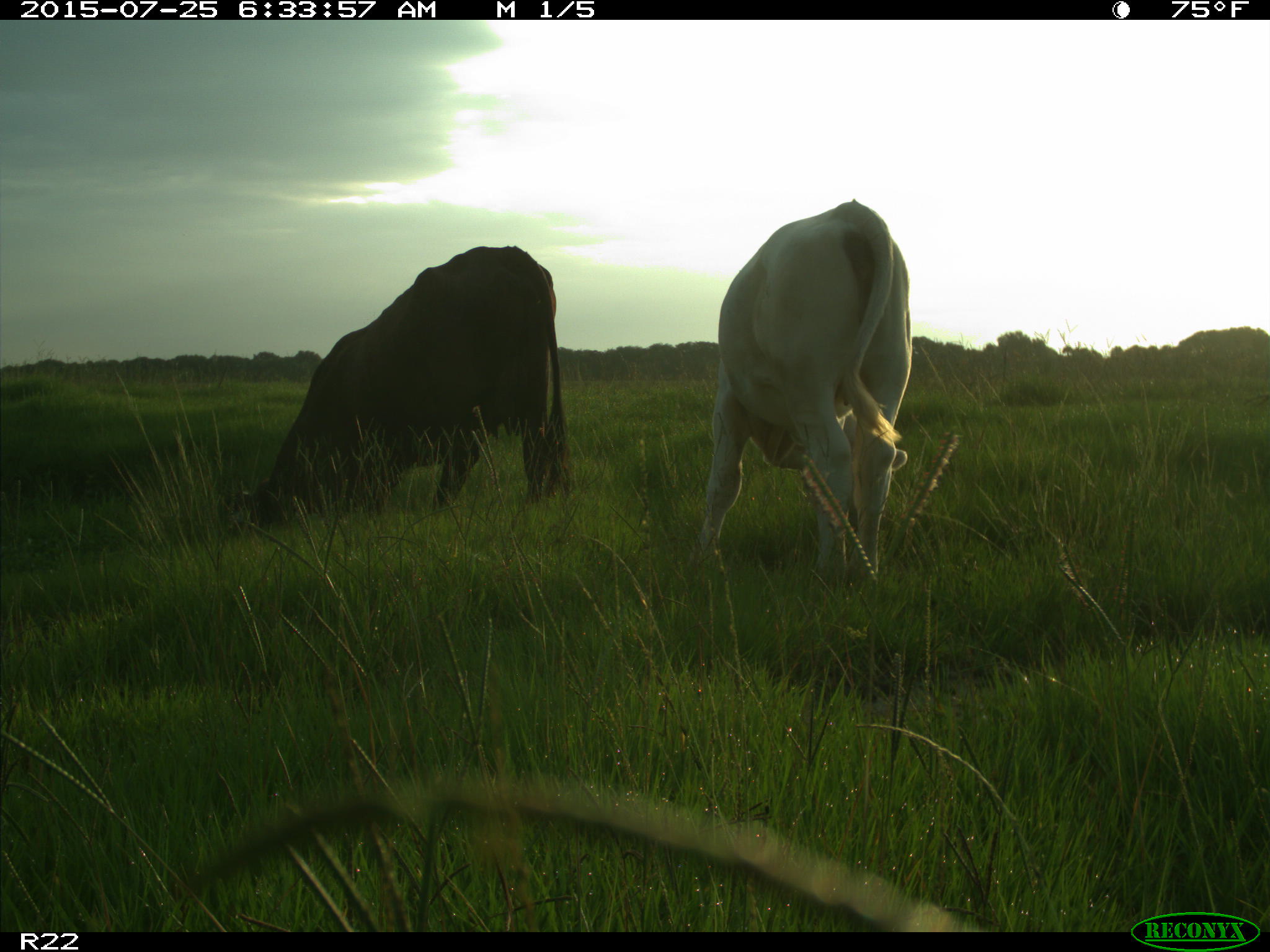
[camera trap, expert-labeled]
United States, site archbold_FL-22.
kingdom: Animalia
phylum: Chordata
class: Mammalia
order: Artiodactyla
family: Bovidae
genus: Bos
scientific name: Bos taurus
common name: domestic cow